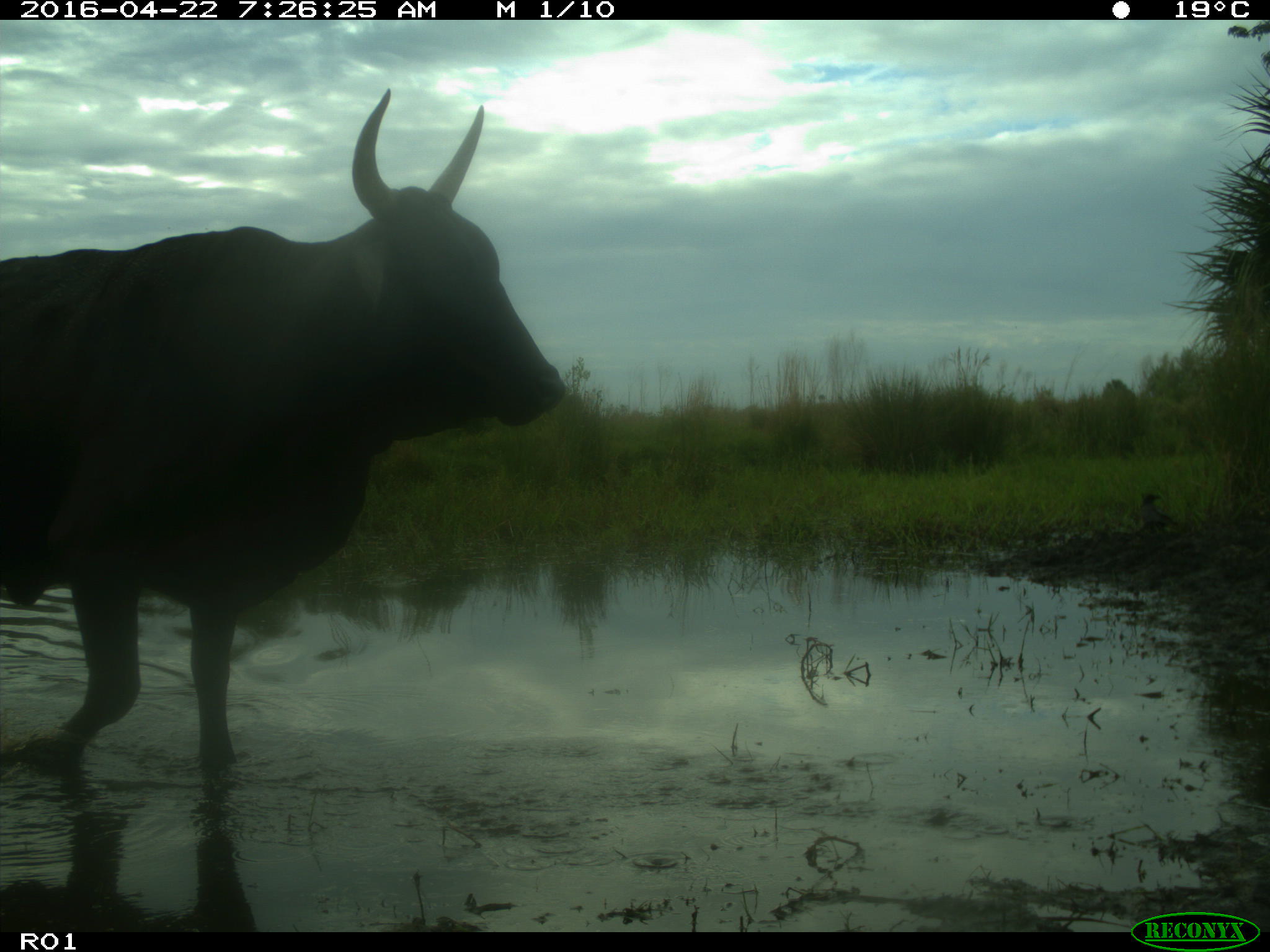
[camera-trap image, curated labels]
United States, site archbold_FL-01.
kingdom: Animalia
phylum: Chordata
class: Mammalia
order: Artiodactyla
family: Bovidae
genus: Bos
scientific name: Bos taurus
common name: domestic cow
Bos taurus (domestic cow).